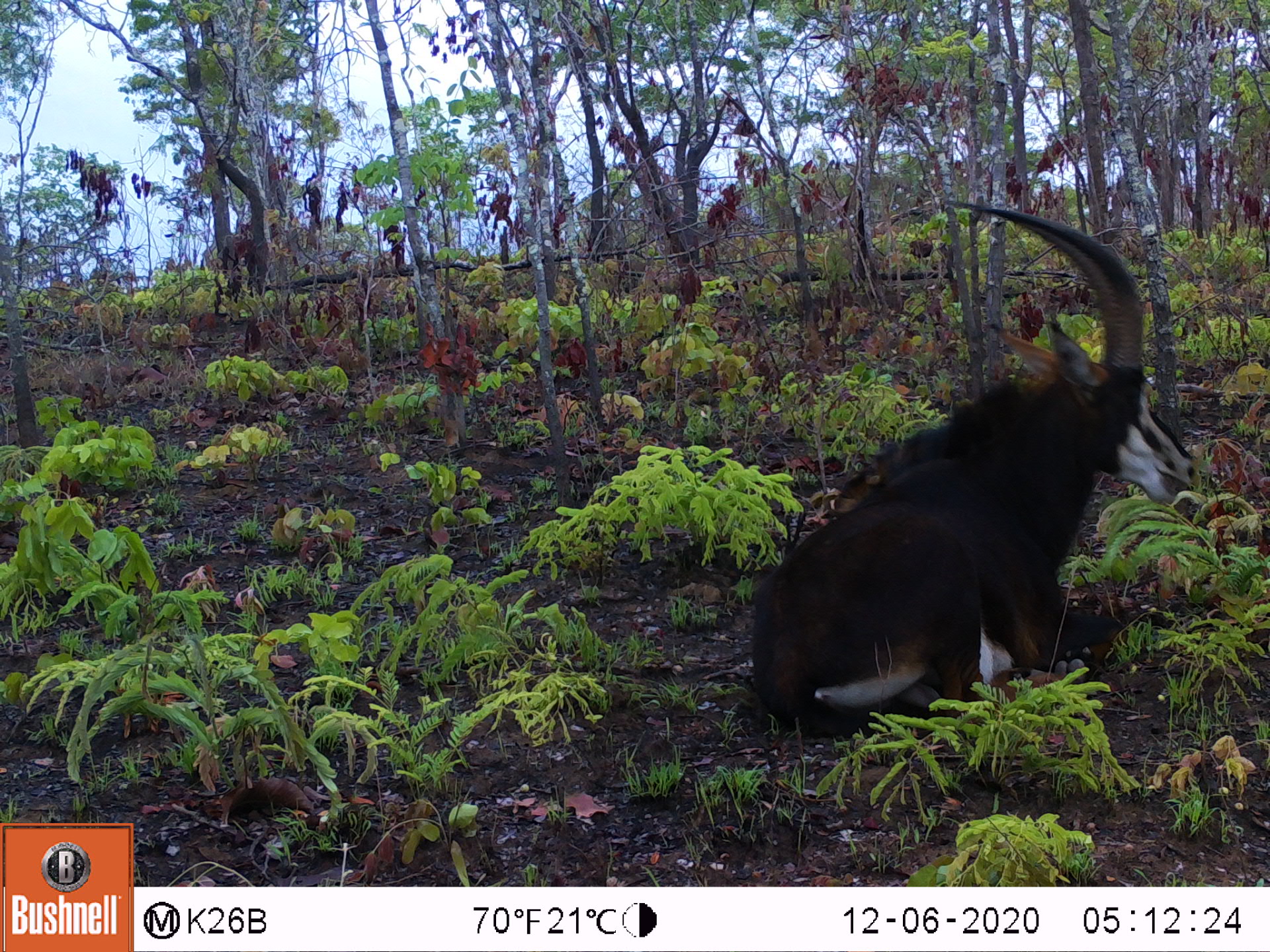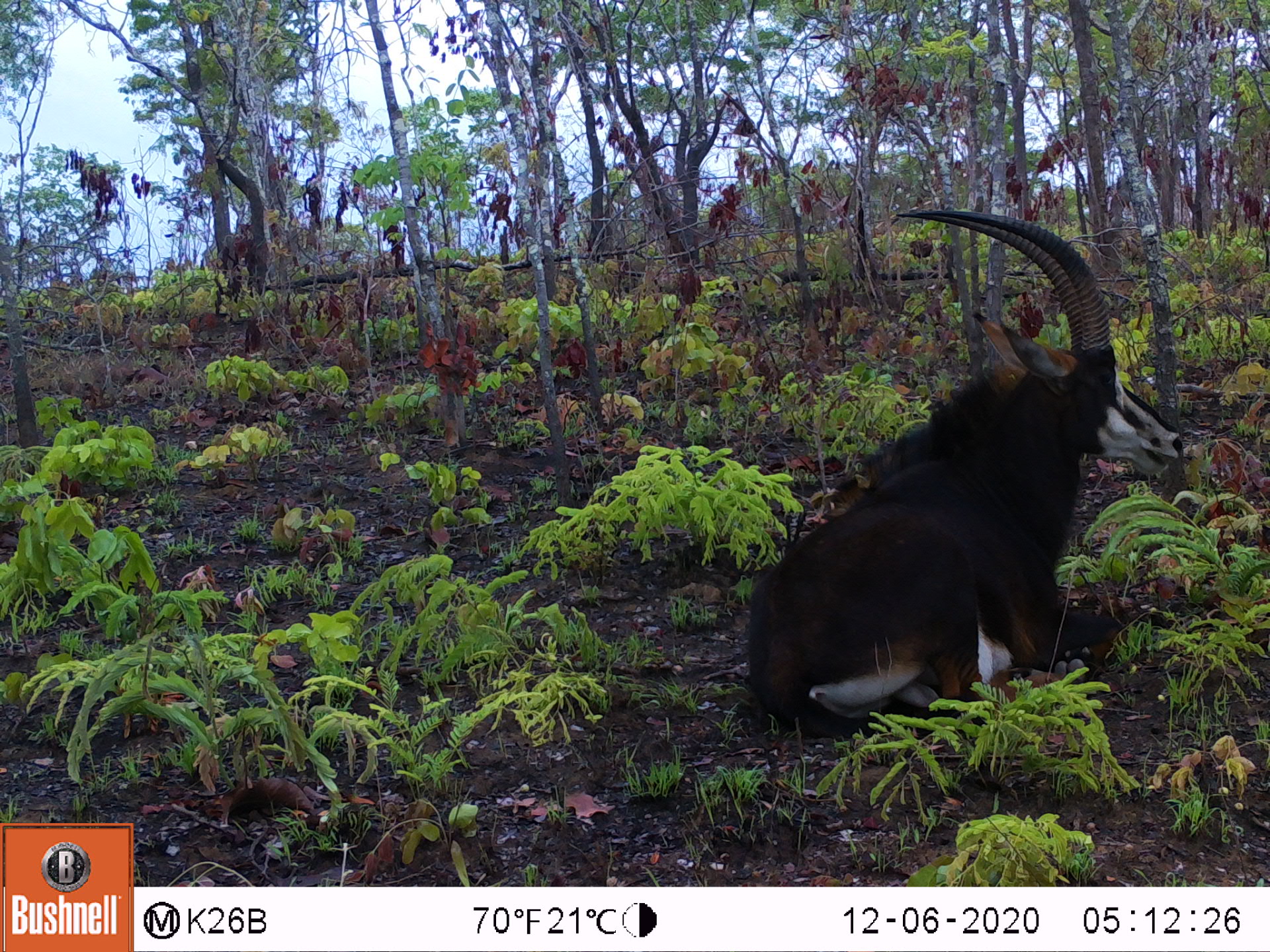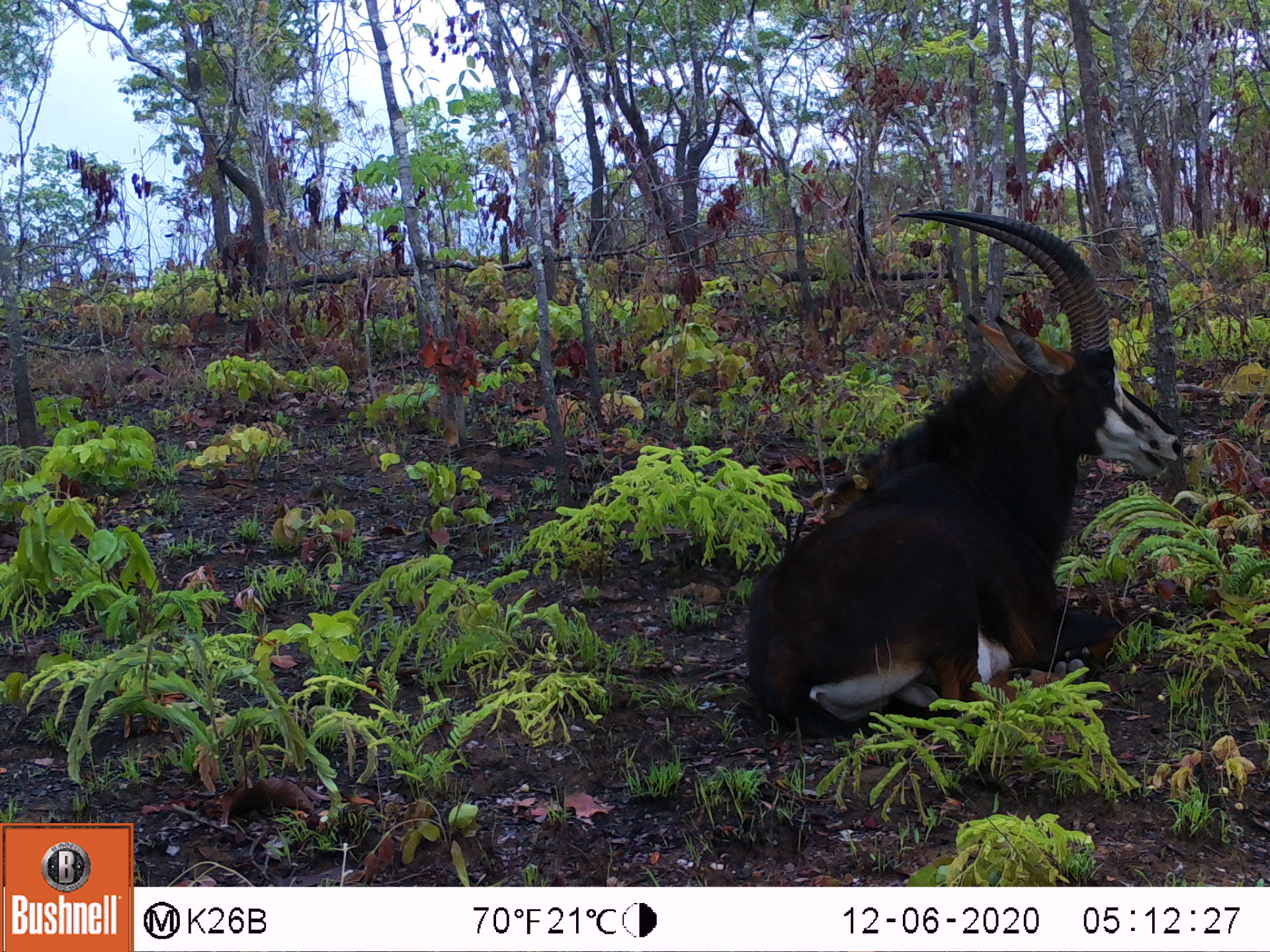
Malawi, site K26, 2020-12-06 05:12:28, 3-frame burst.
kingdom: Animalia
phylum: Chordata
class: Mammalia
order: Artiodactyla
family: Bovidae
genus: Hippotragus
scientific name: Hippotragus niger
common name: sable antelope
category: sable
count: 1